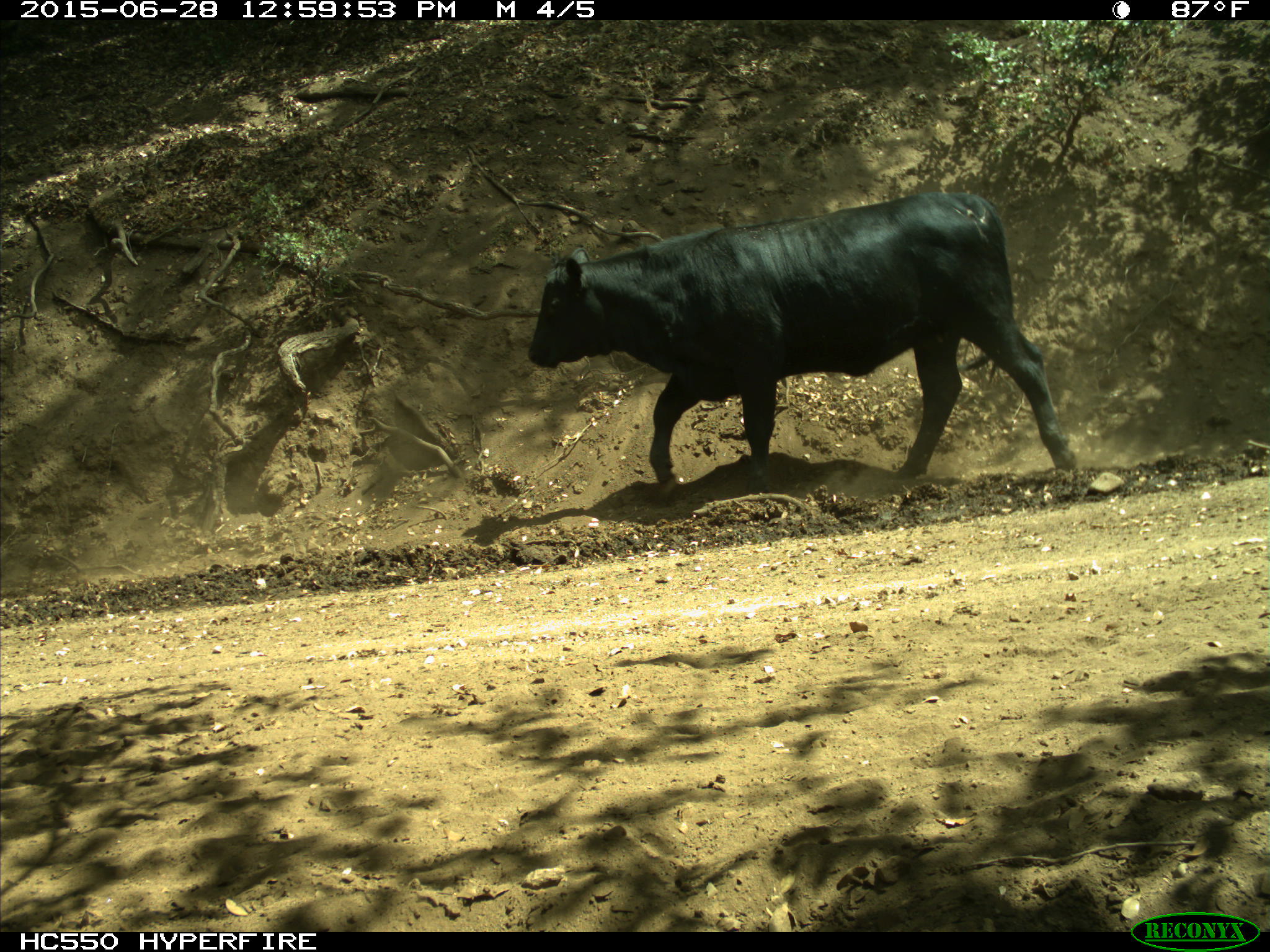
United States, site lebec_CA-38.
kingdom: Animalia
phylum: Chordata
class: Mammalia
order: Artiodactyla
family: Bovidae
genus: Bos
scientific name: Bos taurus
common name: domestic cow